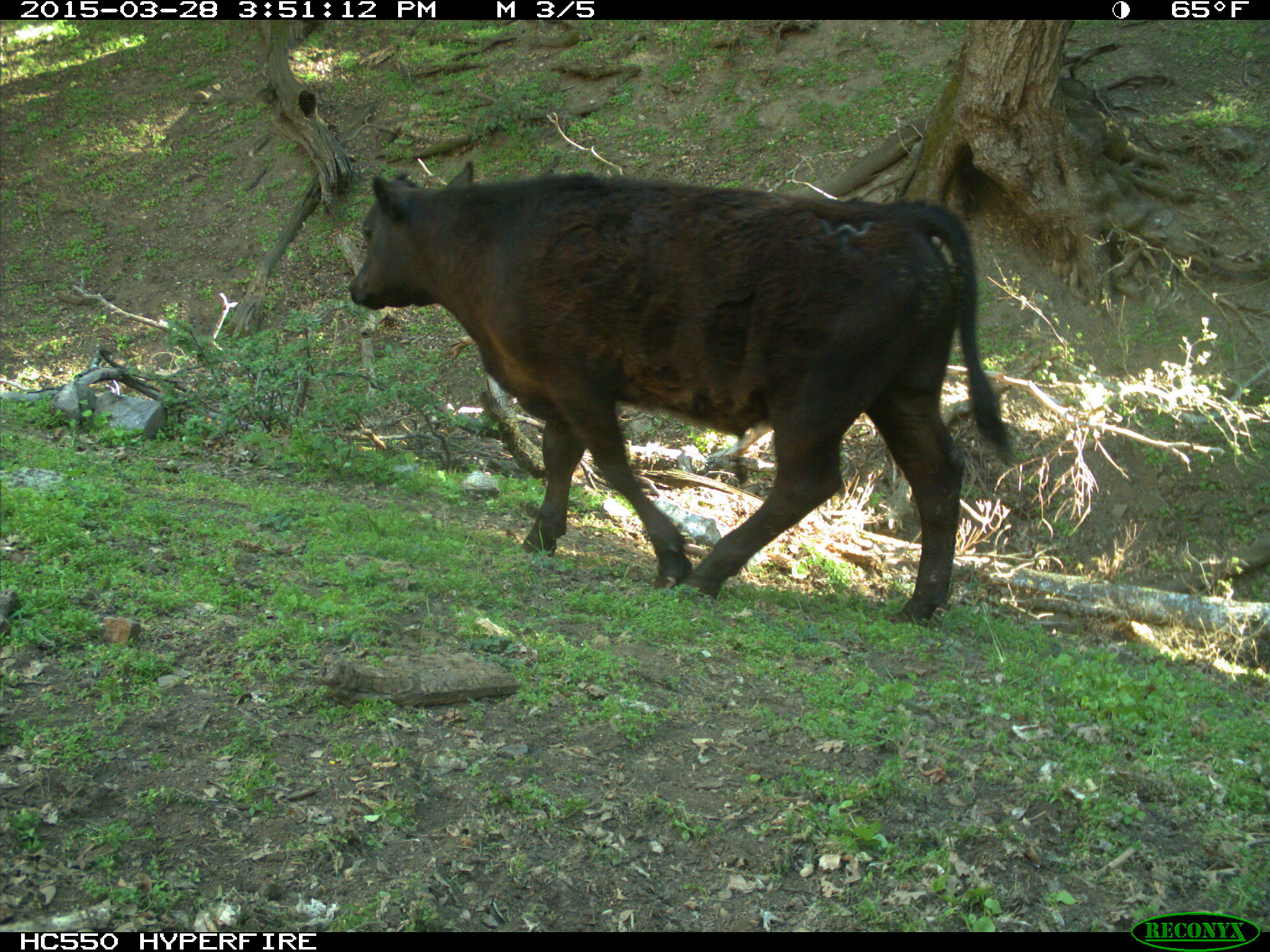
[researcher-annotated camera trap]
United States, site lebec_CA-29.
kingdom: Animalia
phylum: Chordata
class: Mammalia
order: Artiodactyla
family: Bovidae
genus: Bos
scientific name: Bos taurus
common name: domestic cow